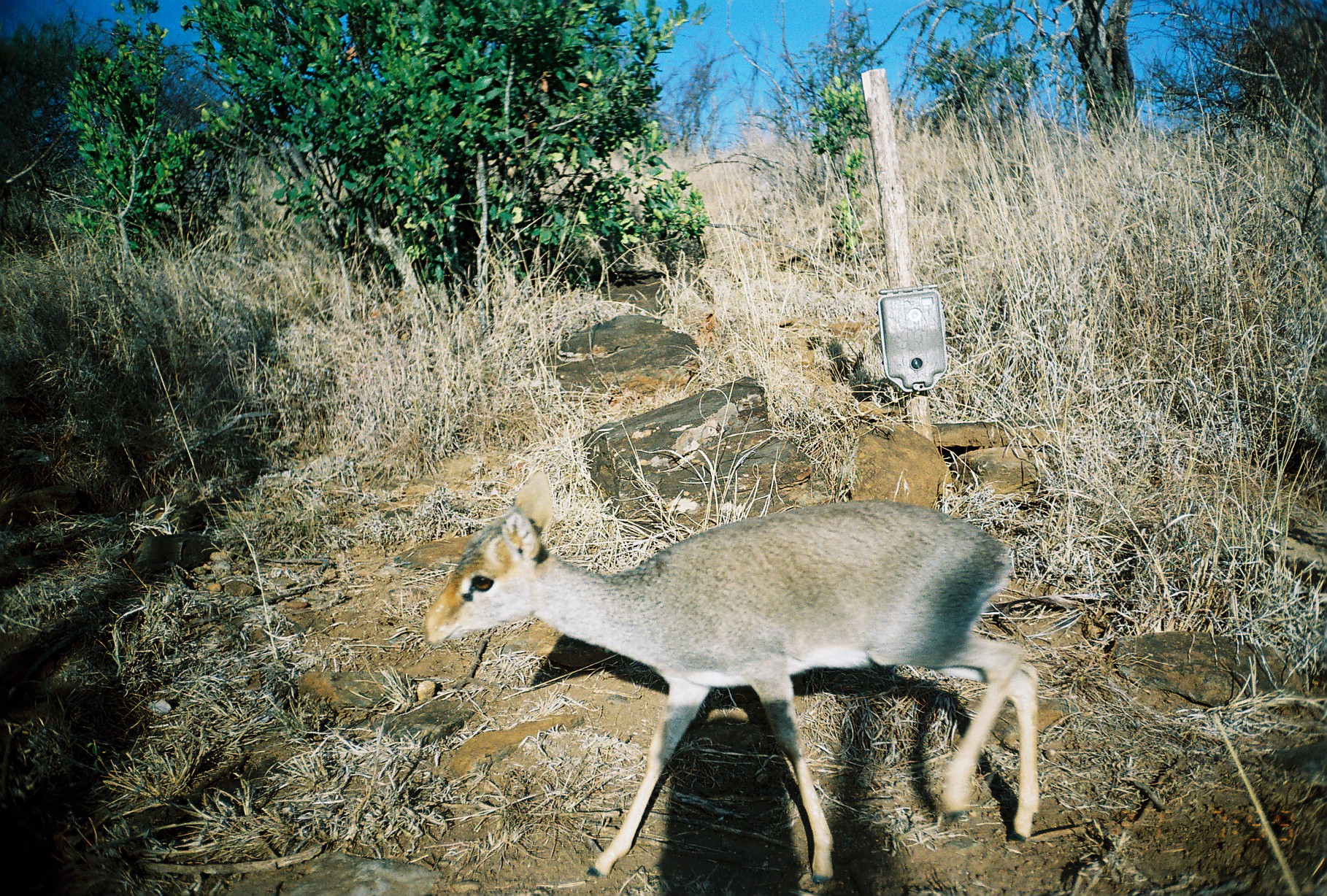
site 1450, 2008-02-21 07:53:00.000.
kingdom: Animalia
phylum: Chordata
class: Mammalia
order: Artiodactyla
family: Bovidae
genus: Madoqua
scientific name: Madoqua guentheri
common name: günther's dik-dik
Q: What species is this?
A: Madoqua guentheri (günther's dik-dik).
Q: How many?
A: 1.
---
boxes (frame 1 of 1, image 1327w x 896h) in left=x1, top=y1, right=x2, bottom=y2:
madoqua guentheri: left=417, top=468, right=1037, bottom=885